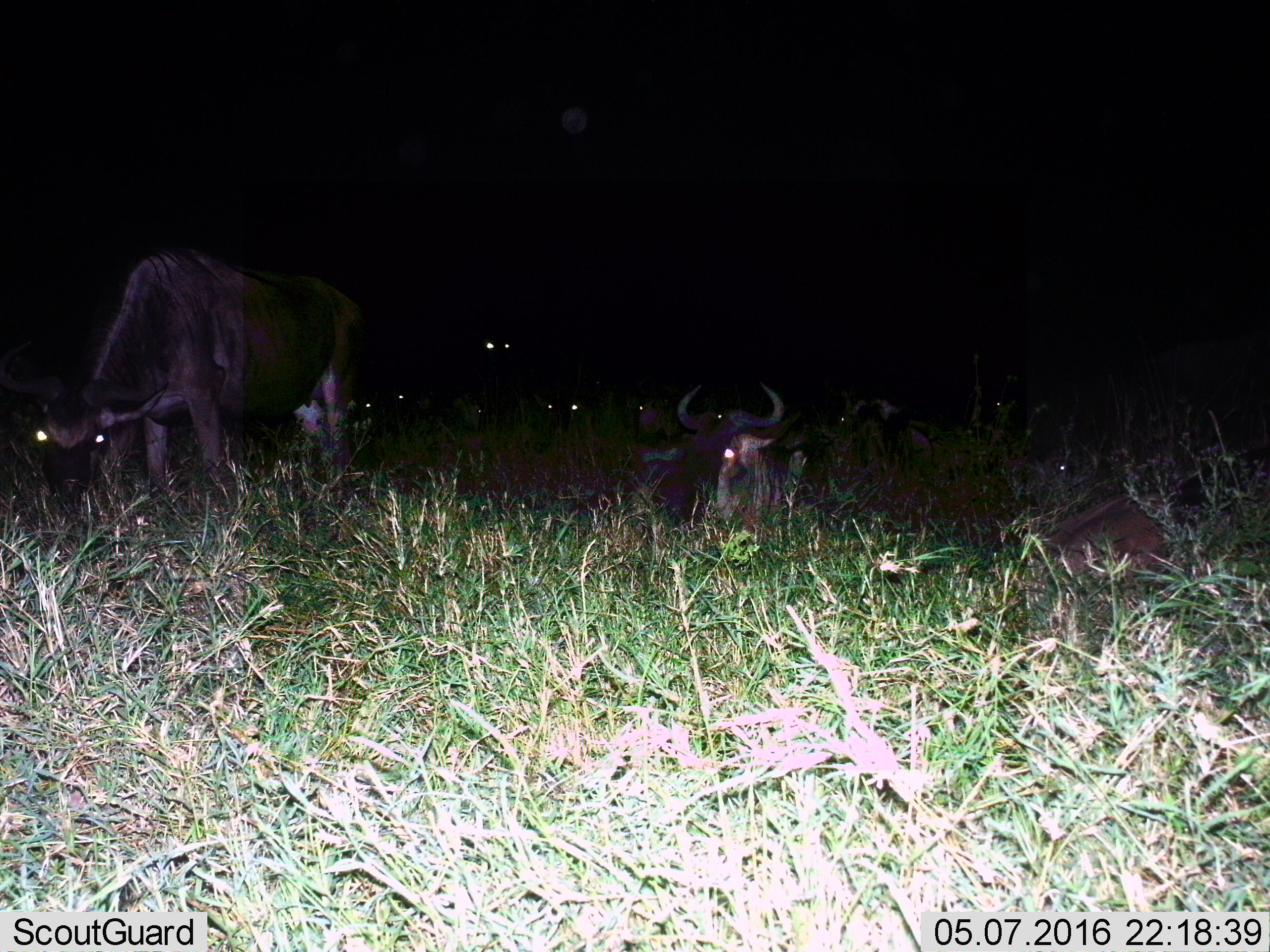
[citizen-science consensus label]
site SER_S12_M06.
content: unidentified animal